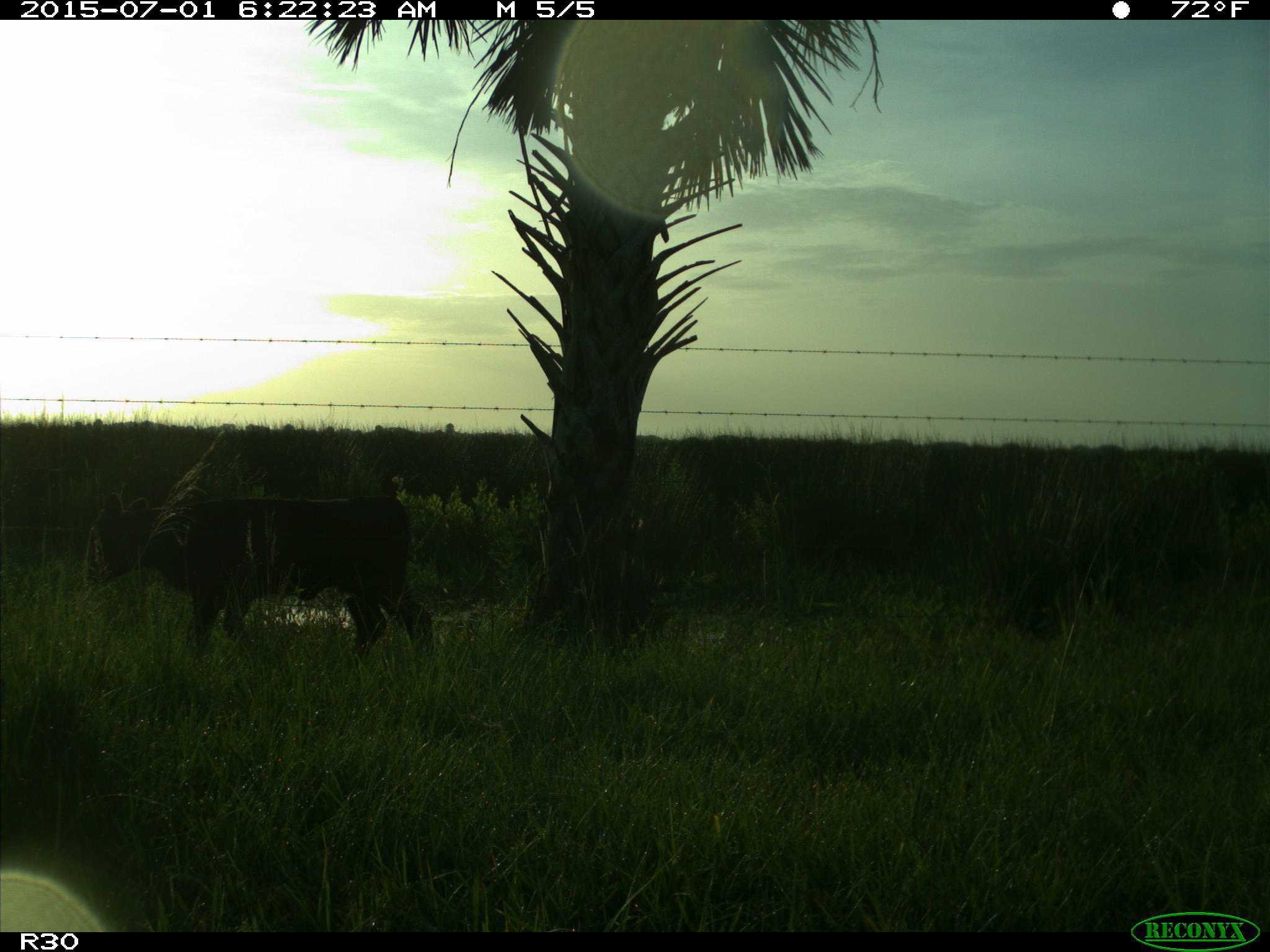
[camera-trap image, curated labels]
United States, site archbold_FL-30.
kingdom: Animalia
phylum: Chordata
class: Mammalia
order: Artiodactyla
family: Bovidae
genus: Bos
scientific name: Bos taurus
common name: domestic cow